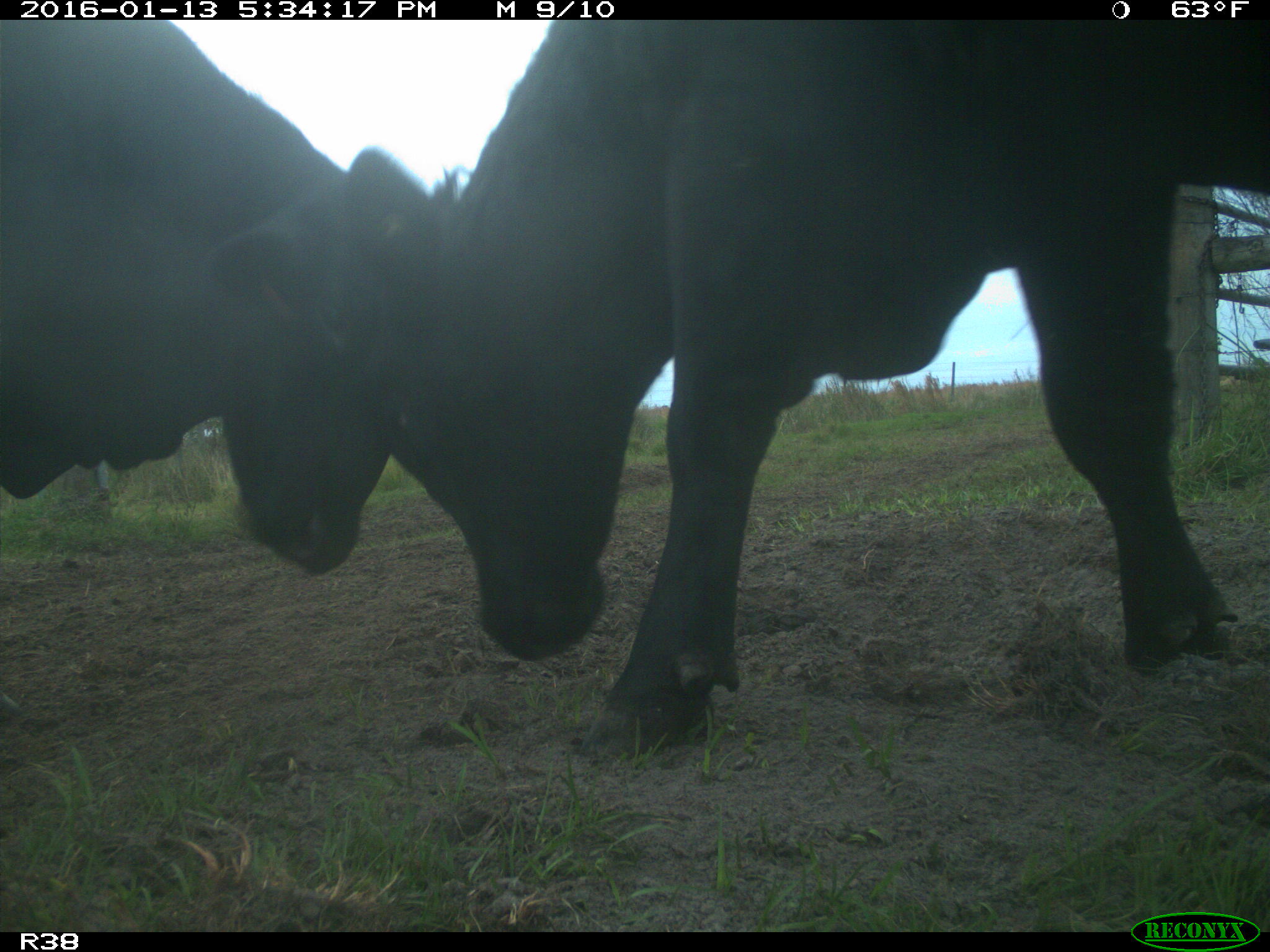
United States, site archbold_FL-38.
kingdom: Animalia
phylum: Chordata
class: Mammalia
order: Artiodactyla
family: Bovidae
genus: Bos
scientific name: Bos taurus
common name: domestic cow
Bos taurus (domestic cow).